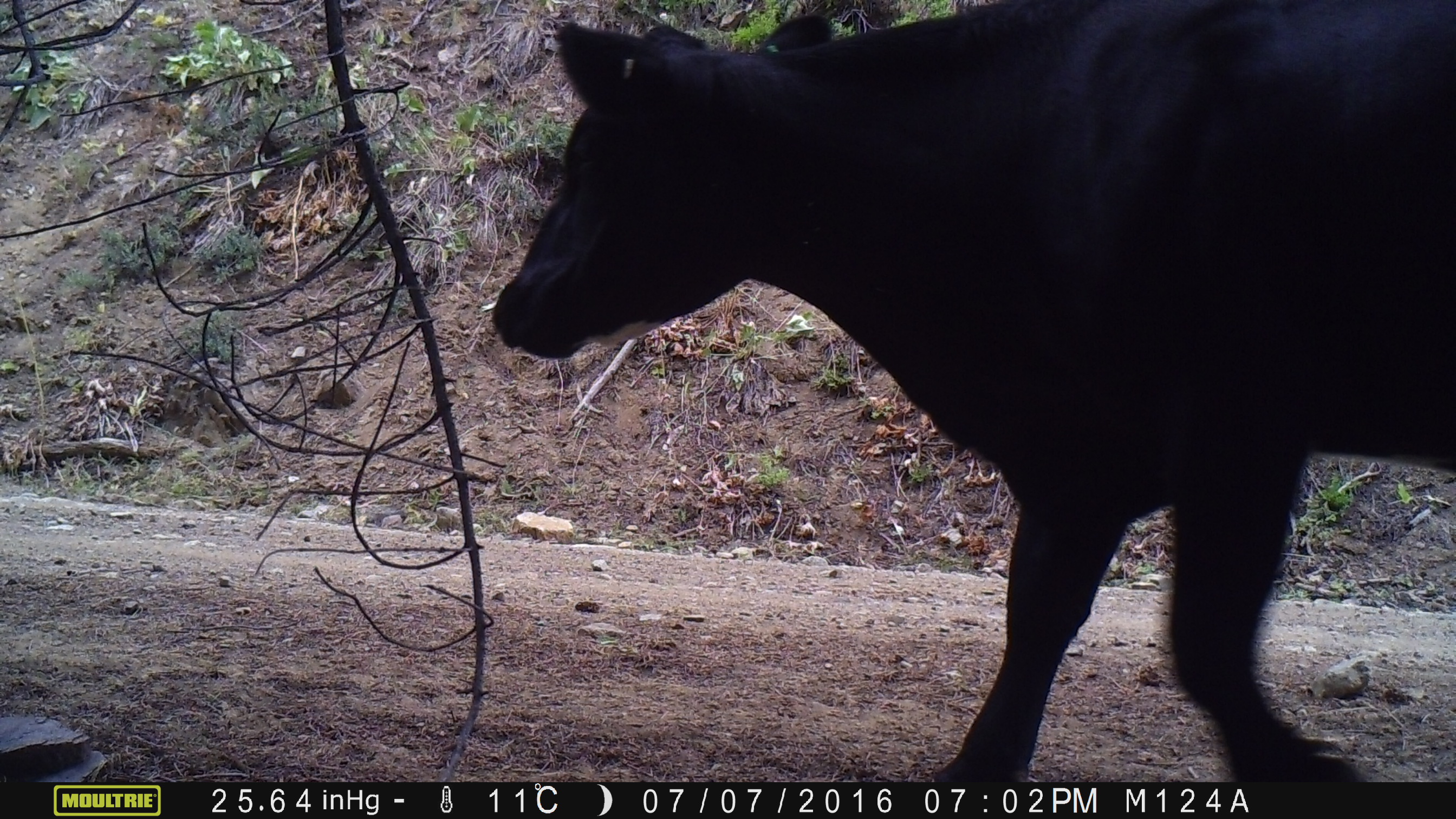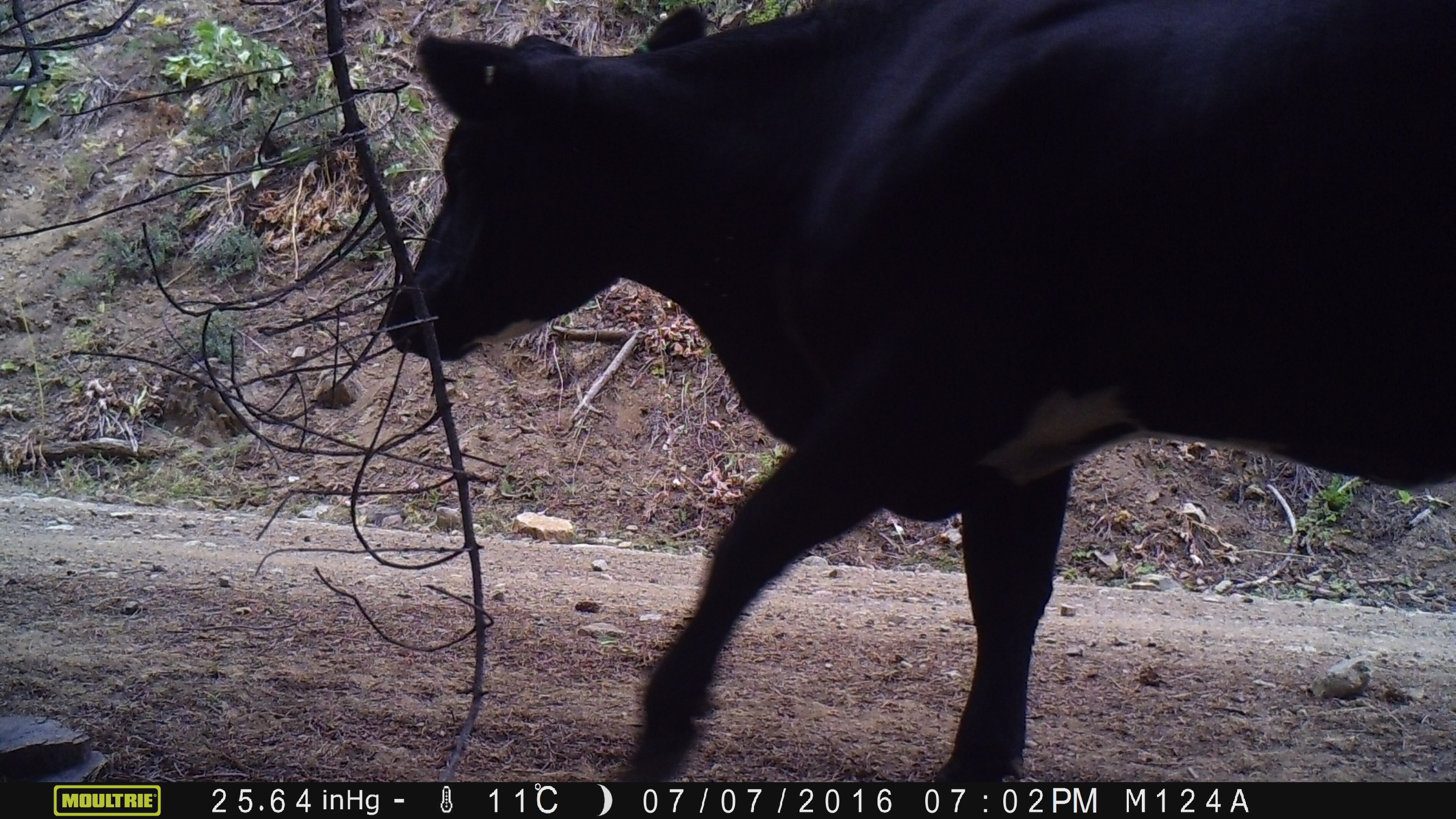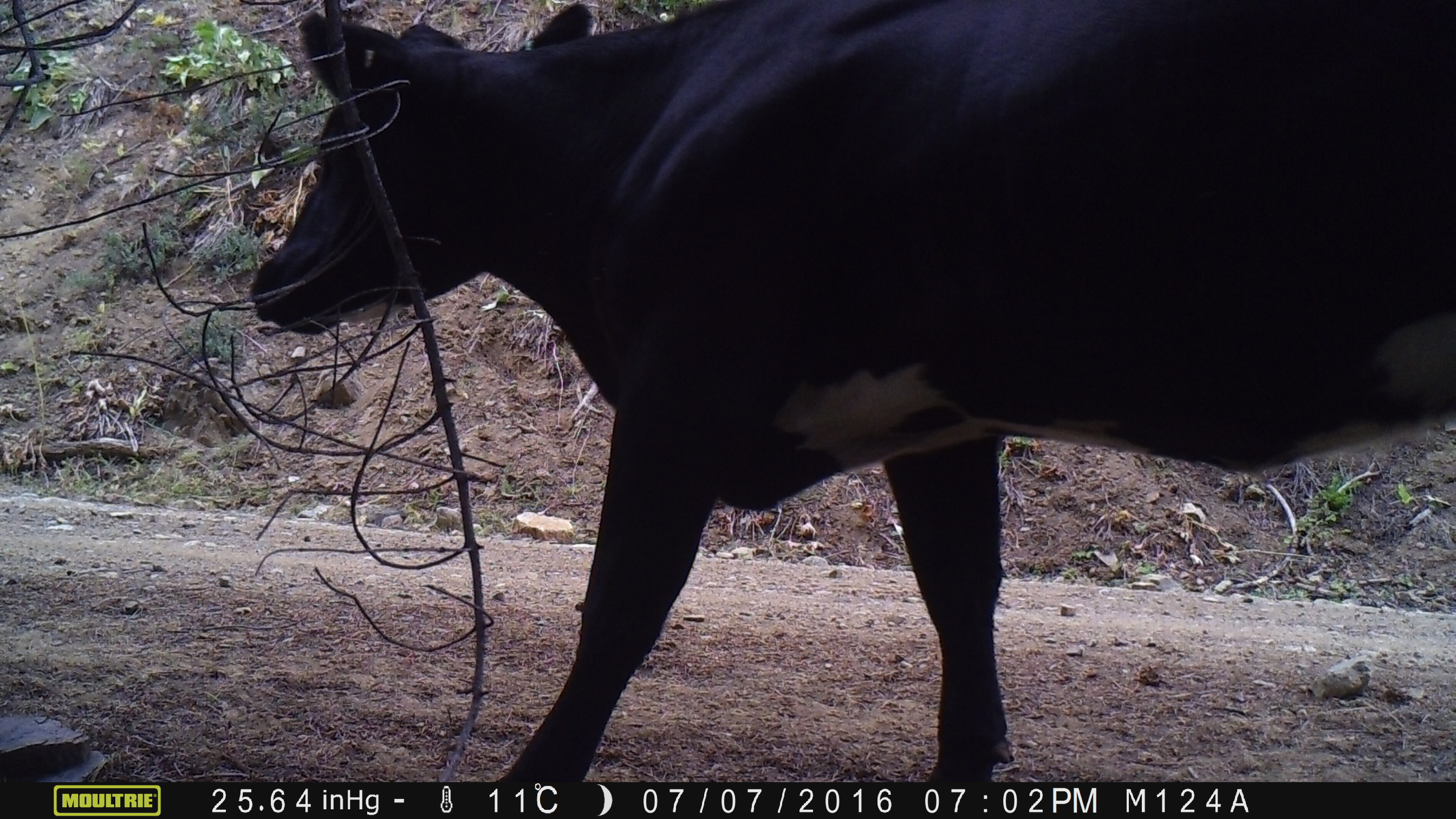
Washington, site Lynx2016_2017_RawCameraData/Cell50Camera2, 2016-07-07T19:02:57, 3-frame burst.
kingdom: Animalia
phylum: Chordata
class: Mammalia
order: Artiodactyla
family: Bovidae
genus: Bos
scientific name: Bos taurus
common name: domestic cattle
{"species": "domestic cattle (Bos taurus)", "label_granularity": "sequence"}